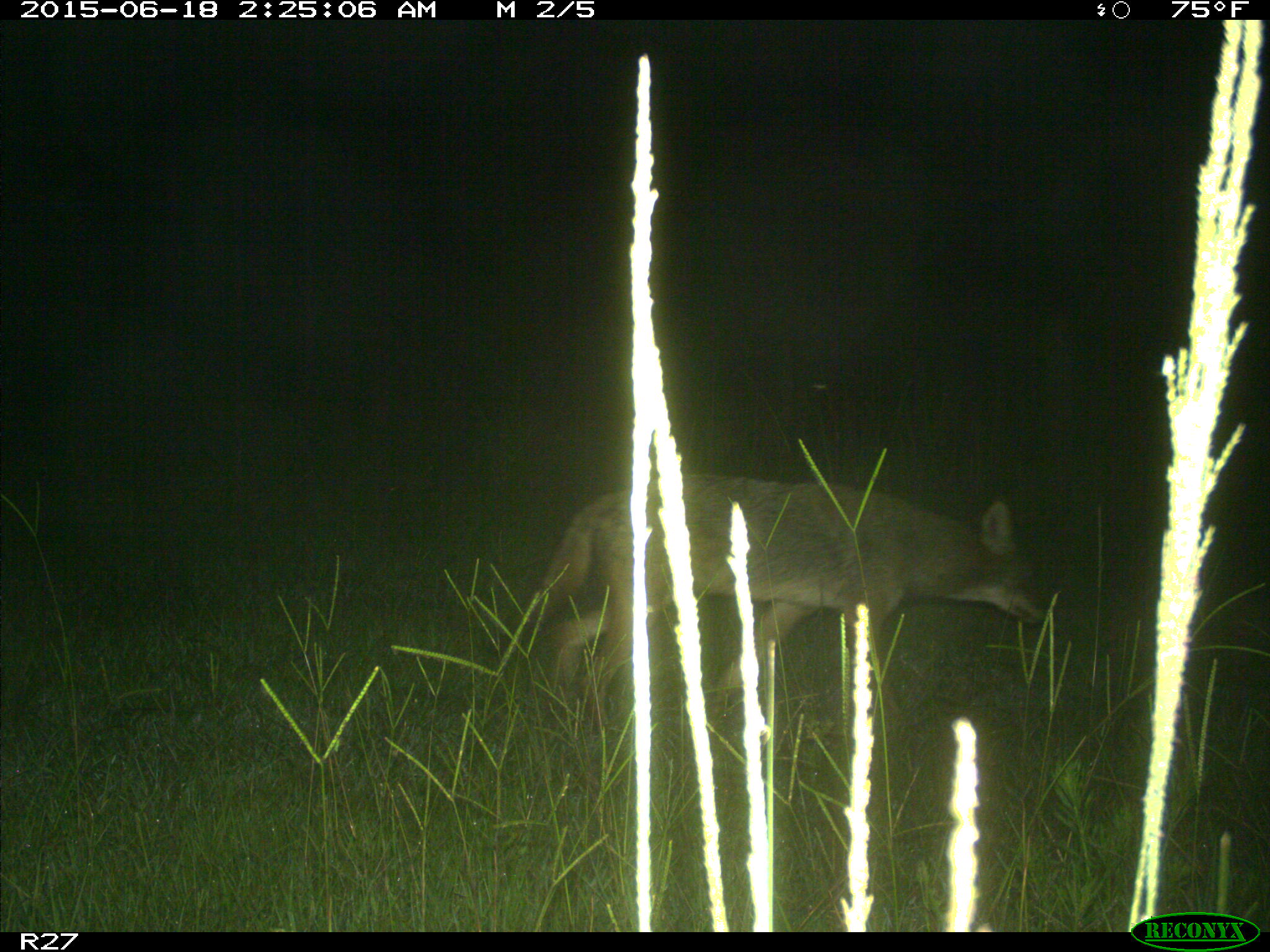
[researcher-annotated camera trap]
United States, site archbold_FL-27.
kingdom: Animalia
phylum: Chordata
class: Mammalia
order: Carnivora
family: Canidae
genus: Canis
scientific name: Canis latrans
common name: coyote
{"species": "Canis latrans (coyote)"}